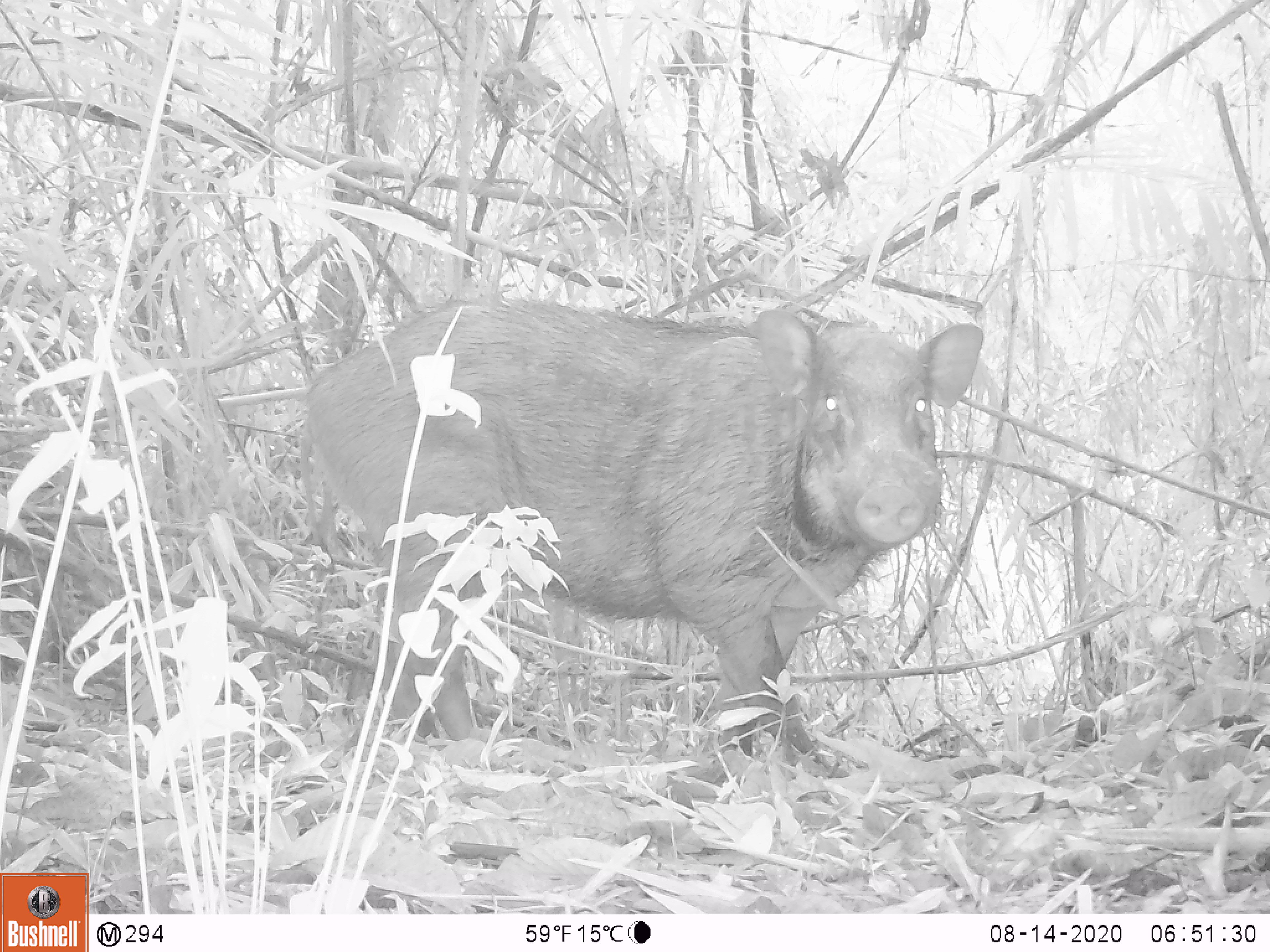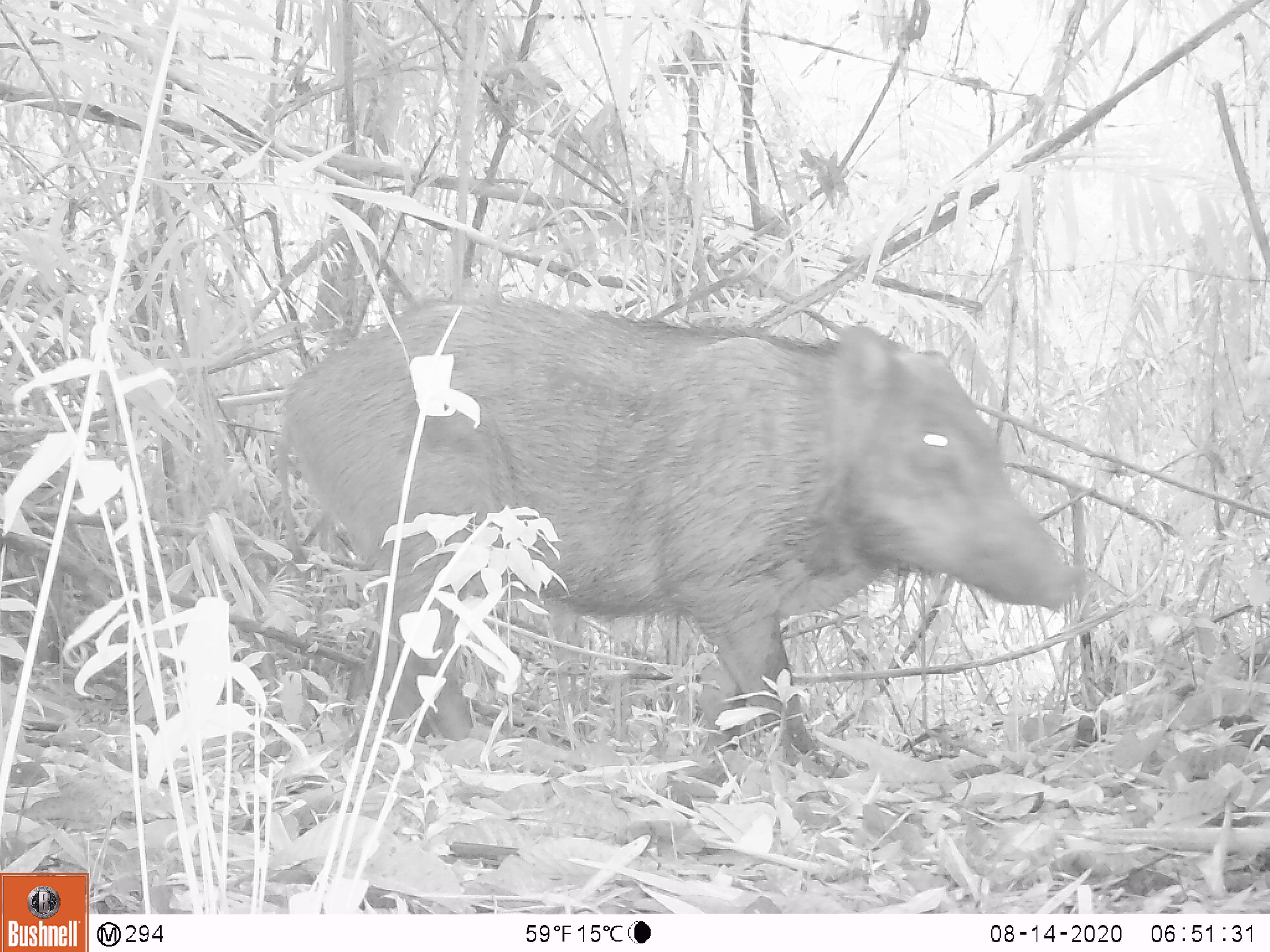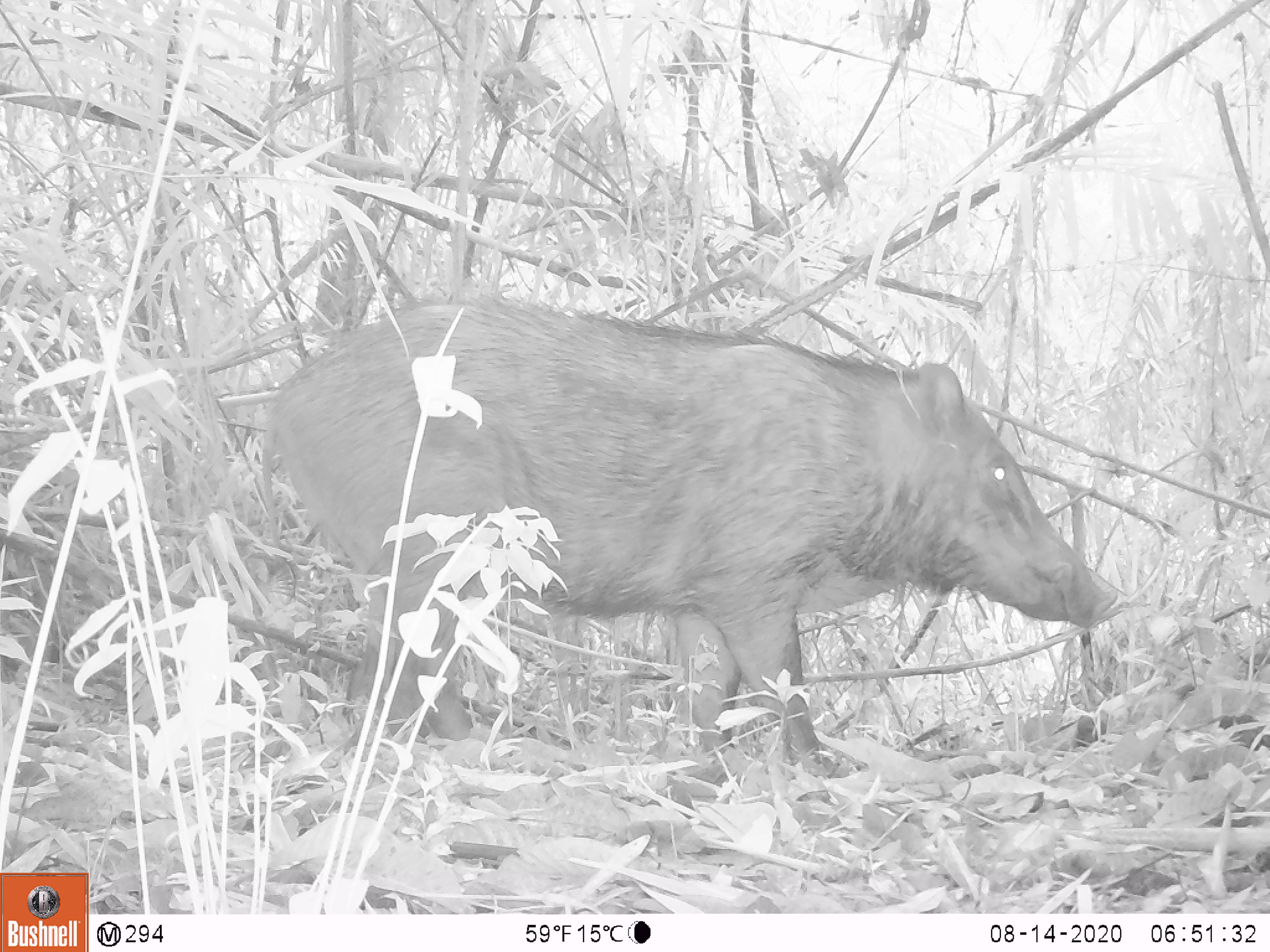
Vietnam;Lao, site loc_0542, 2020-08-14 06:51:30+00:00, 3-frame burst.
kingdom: Animalia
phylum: Chordata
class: Mammalia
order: Artiodactyla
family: Suidae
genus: Sus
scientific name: Sus scrofa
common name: eurasian wild pig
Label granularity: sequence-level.